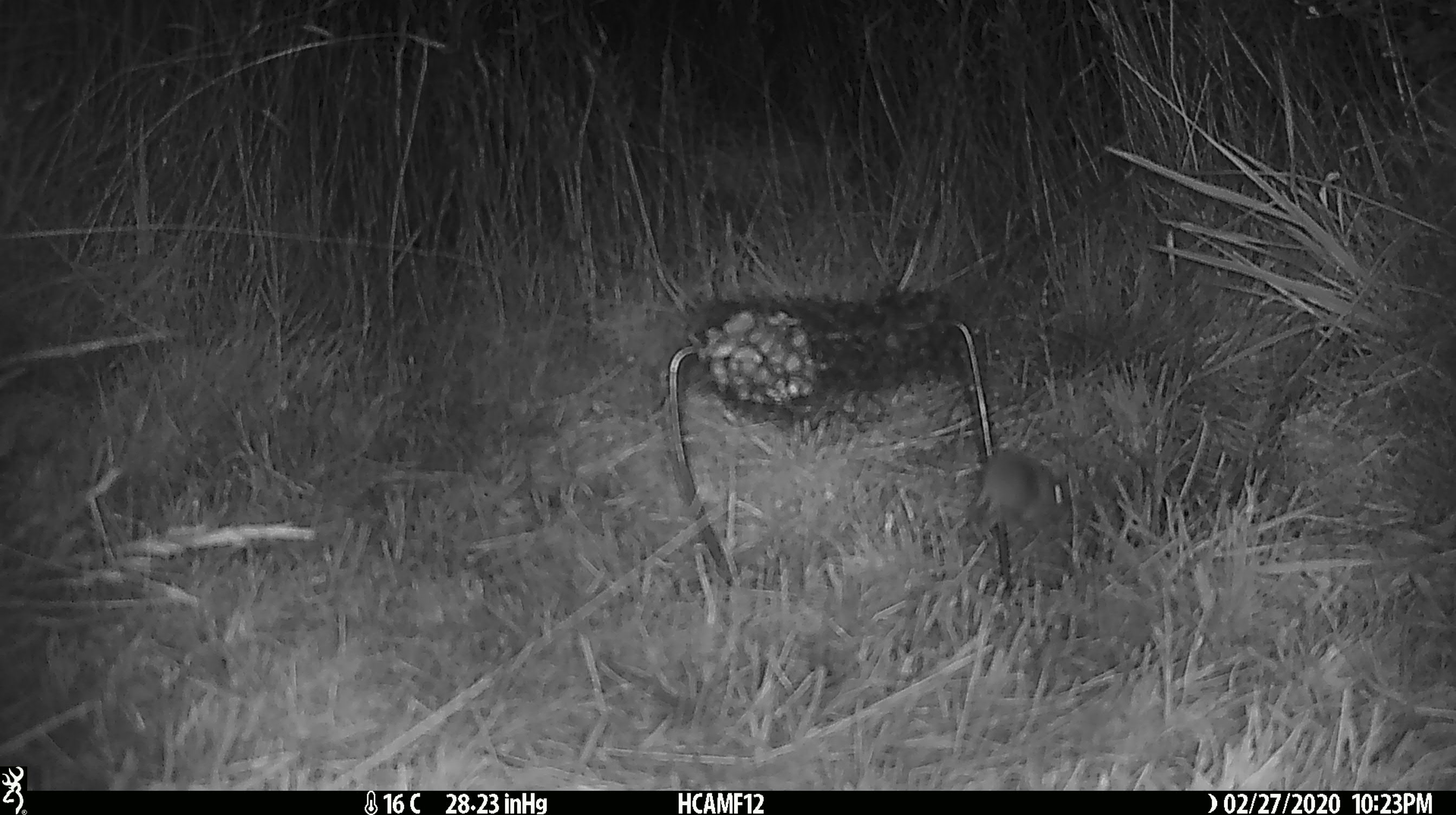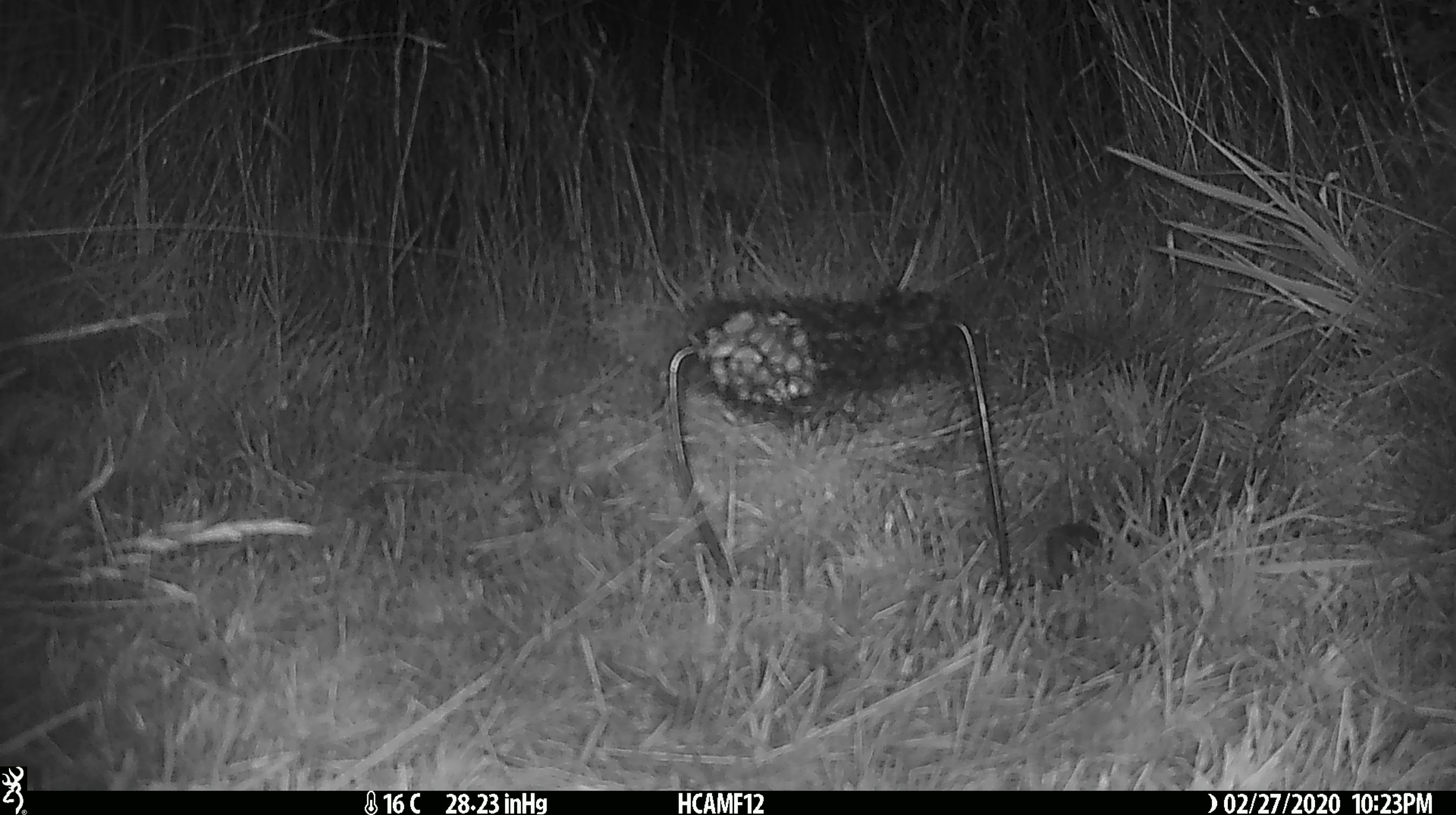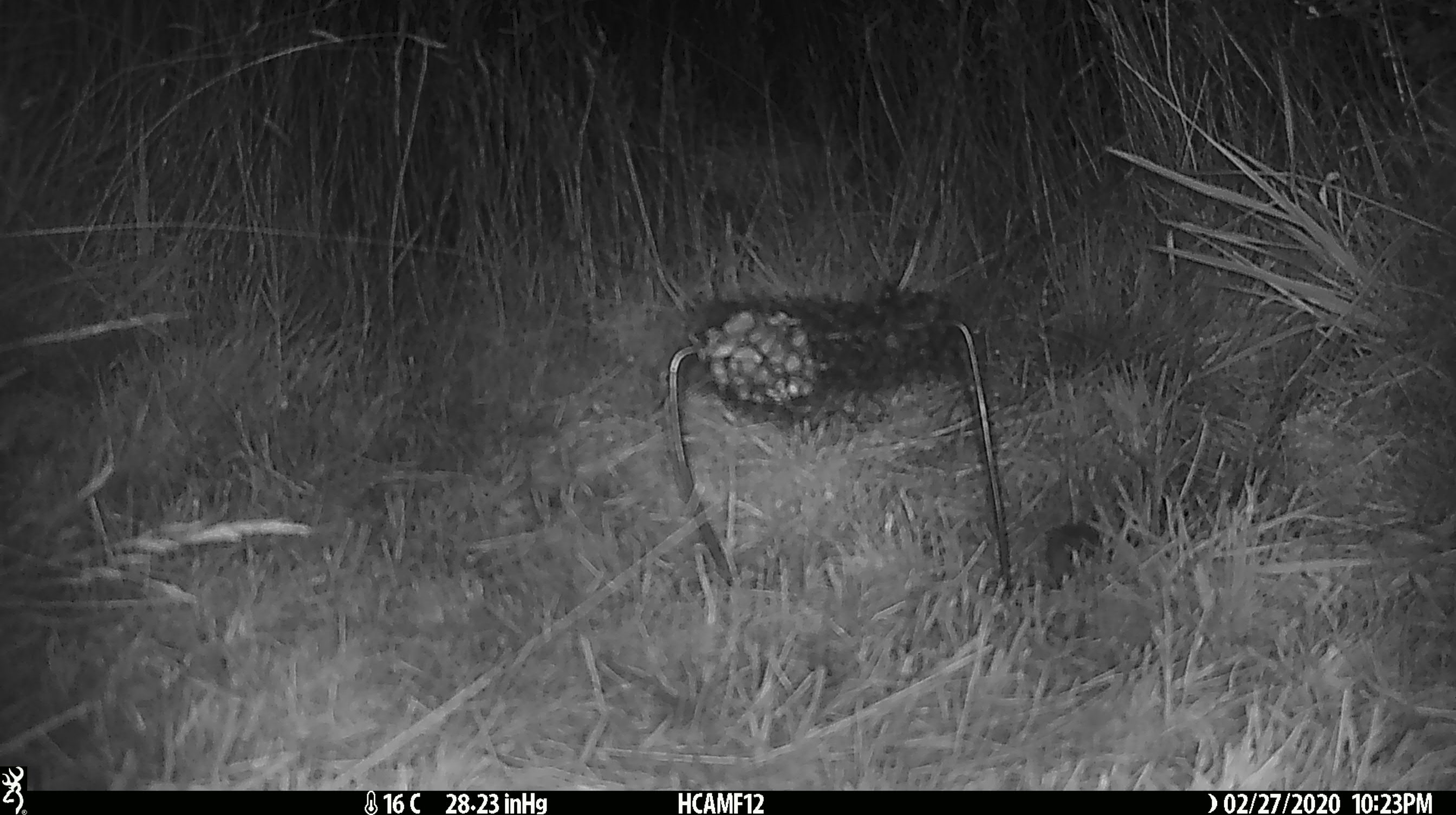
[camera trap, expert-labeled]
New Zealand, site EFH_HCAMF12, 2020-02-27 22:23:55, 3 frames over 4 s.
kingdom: Animalia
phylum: Chordata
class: Mammalia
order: Rodentia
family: Muridae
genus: Mus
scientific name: Mus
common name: mouse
Mouse (Mus).